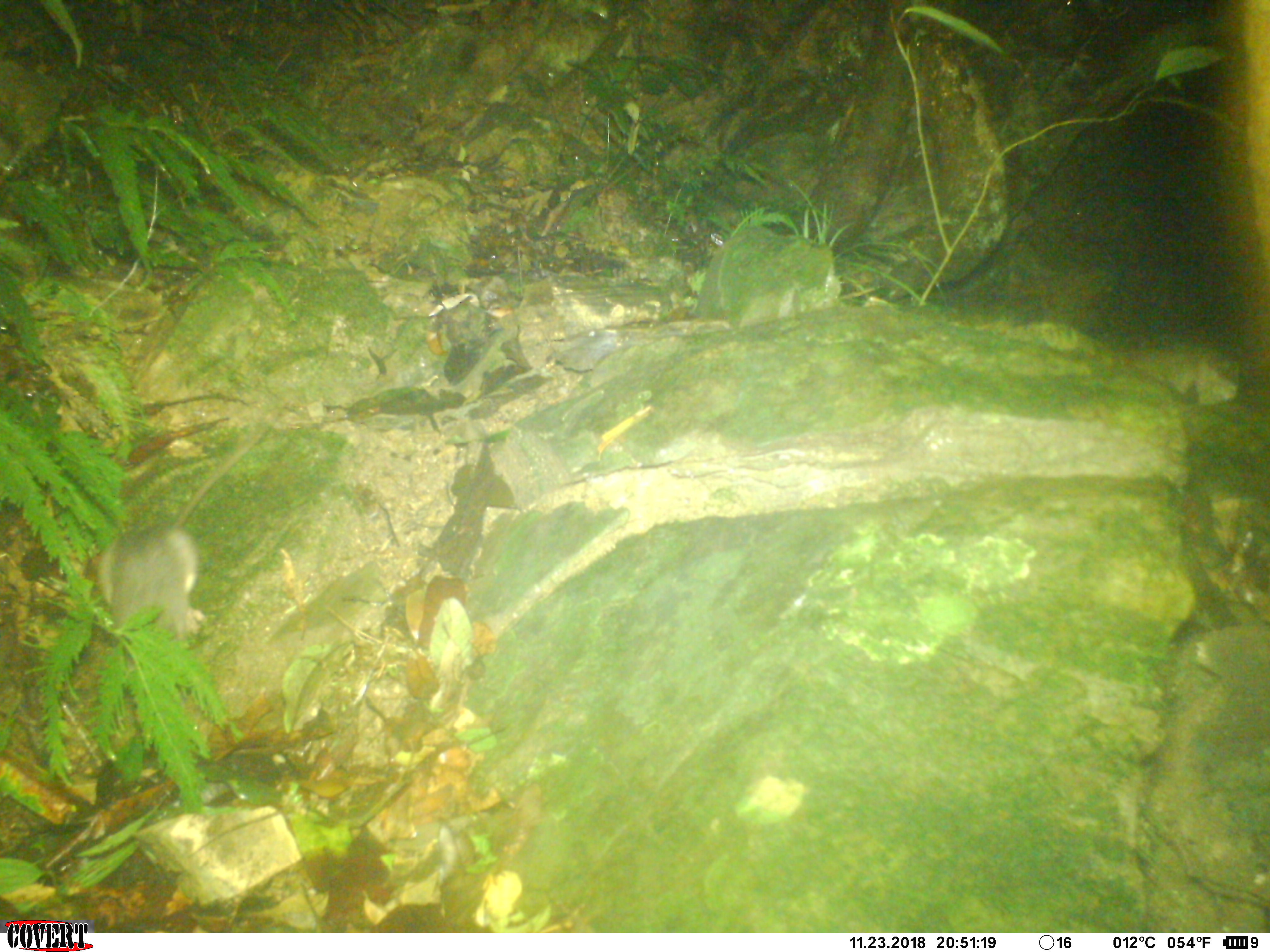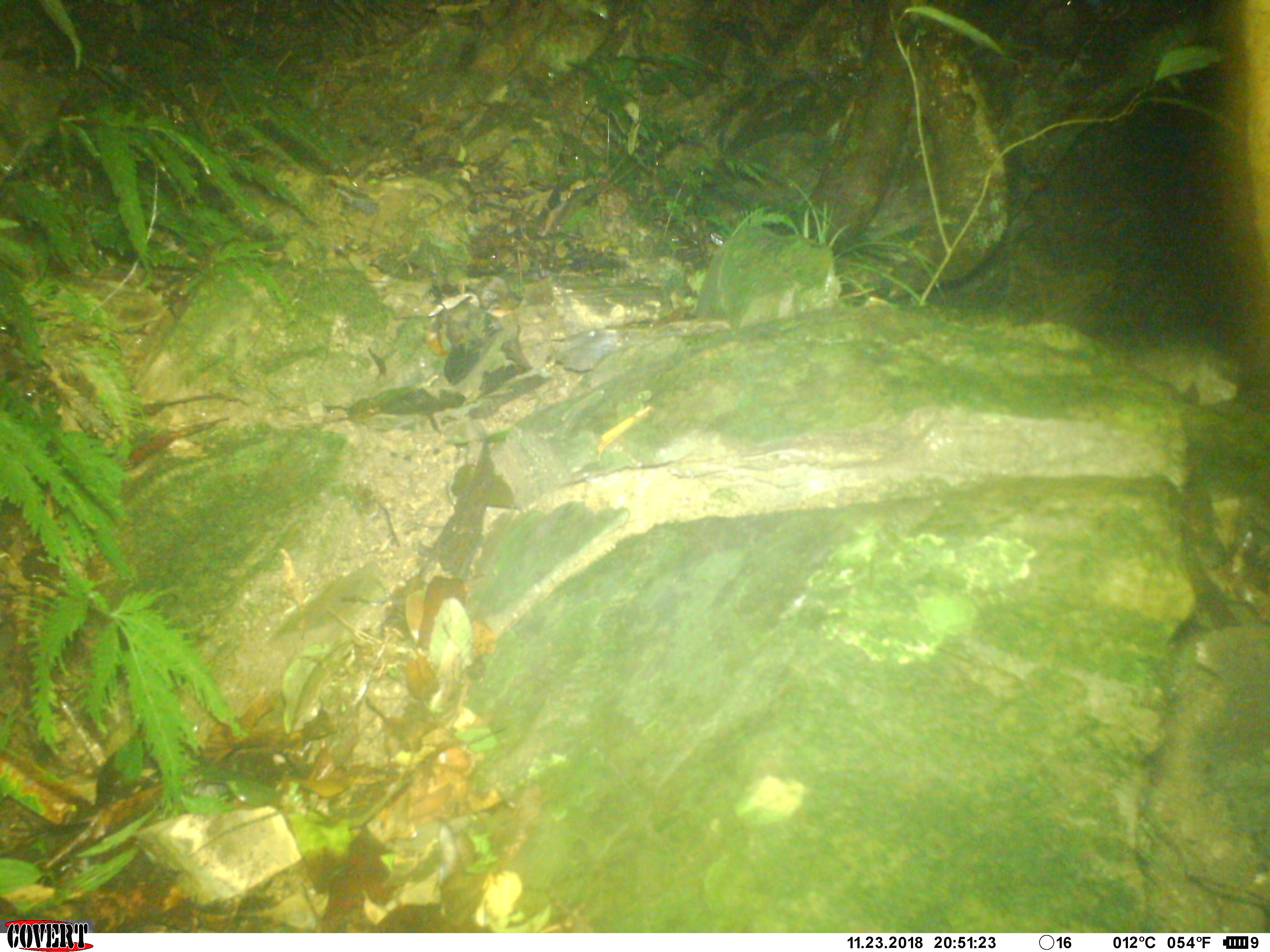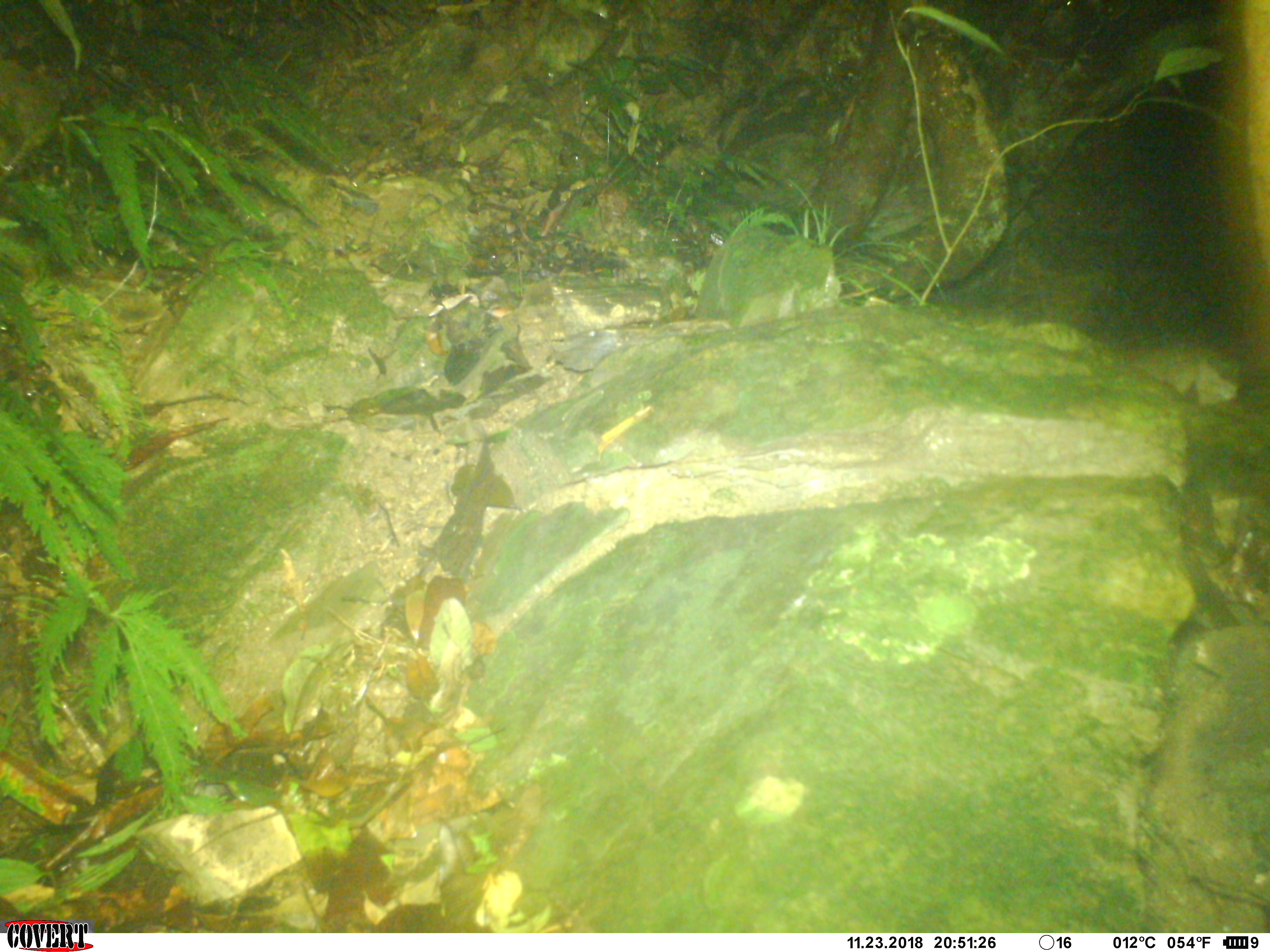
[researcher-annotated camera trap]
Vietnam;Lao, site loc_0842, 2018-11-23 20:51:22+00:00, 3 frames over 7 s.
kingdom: Animalia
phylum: Chordata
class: Mammalia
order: Rodentia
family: Muridae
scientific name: Muridae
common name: old-world mice and rats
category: unidentified murid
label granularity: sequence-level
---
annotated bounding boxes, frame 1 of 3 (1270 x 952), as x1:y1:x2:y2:
unidentified murid: 95:390:296:672